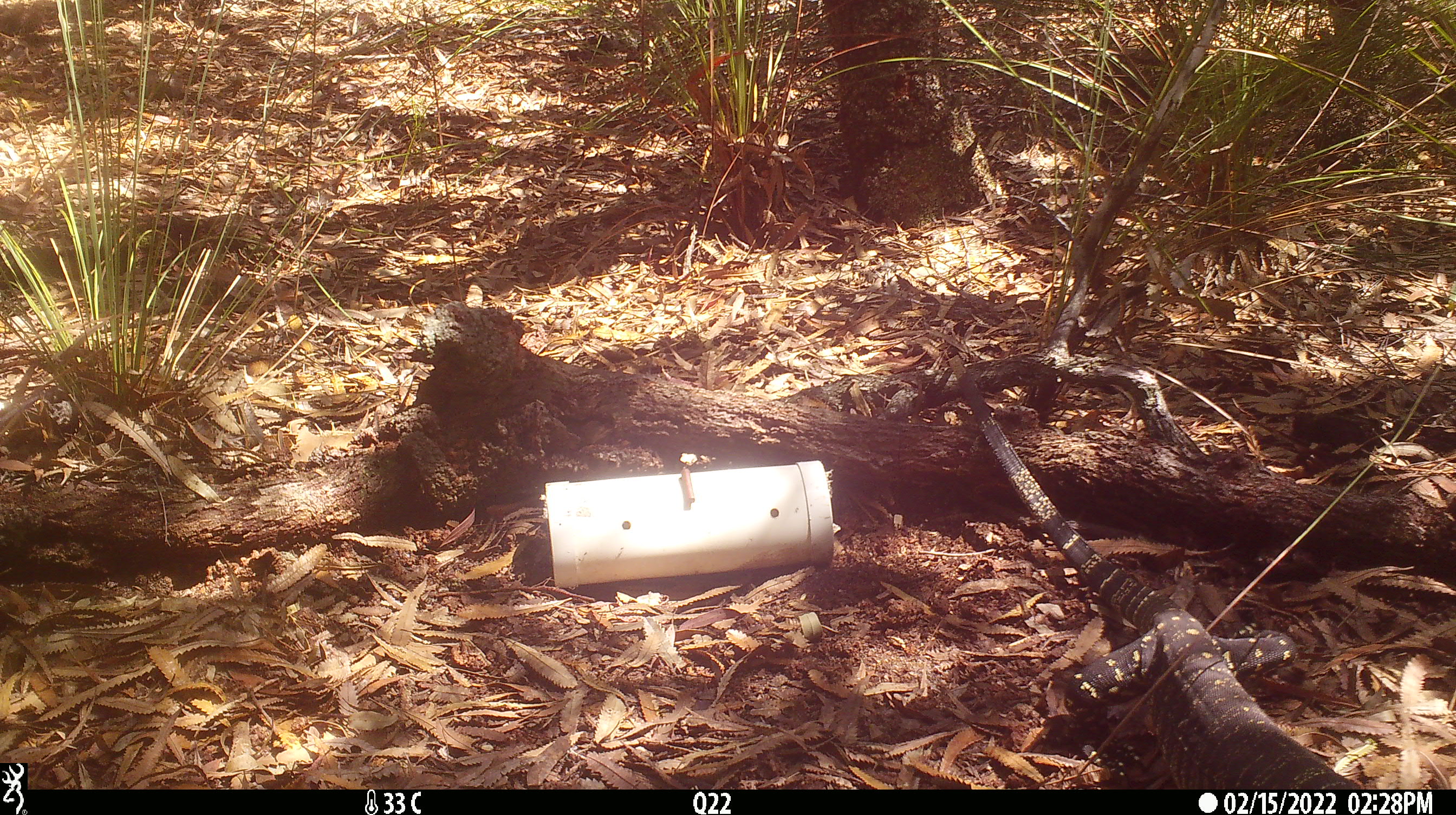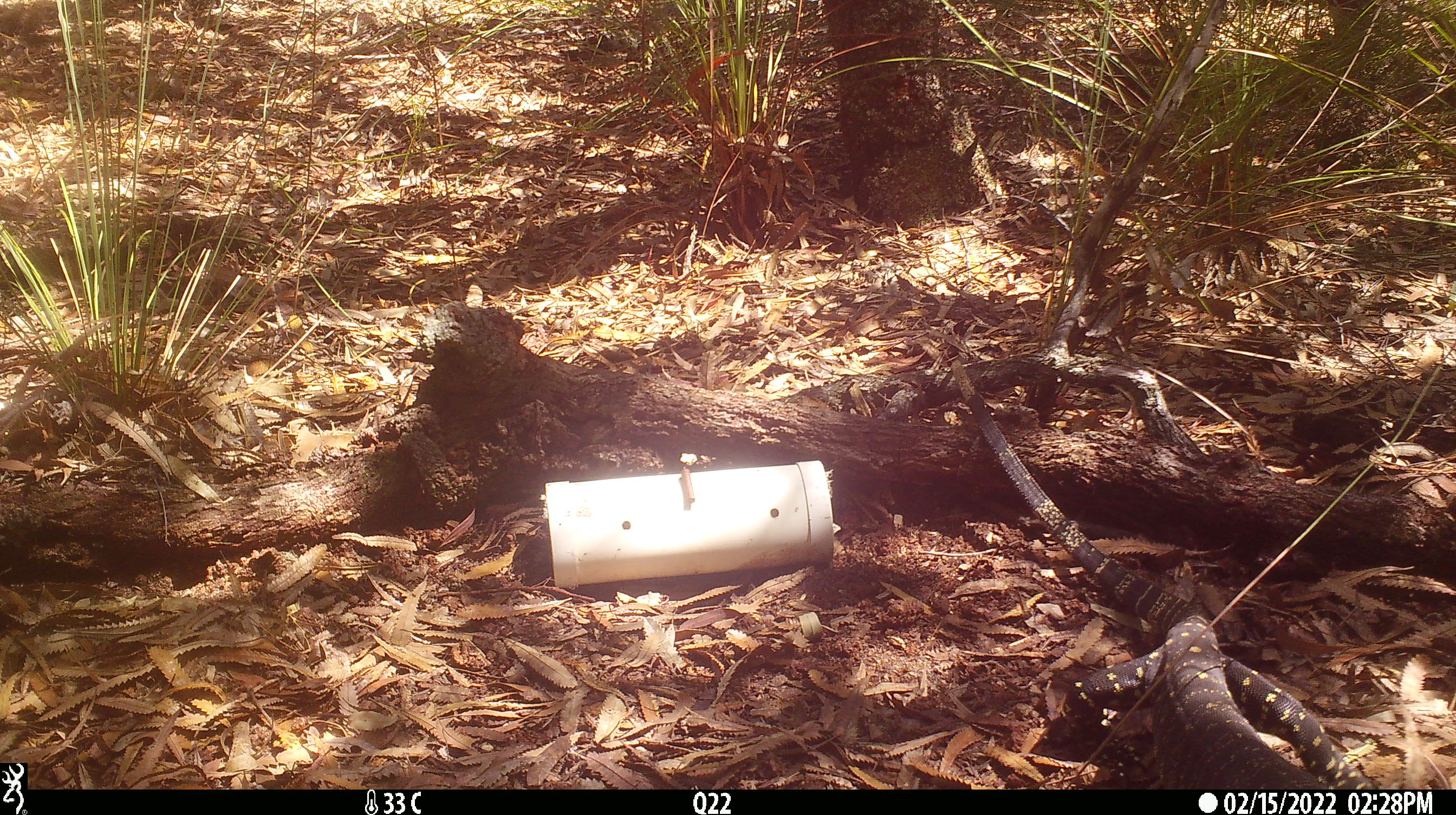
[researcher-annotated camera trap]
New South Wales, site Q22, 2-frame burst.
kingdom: Animalia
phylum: Chordata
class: Reptilia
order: Squamata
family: Varanidae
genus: Varanus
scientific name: Varanus varius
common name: lace monitor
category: goanna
Goanna (lace monitor) (Varanus varius).